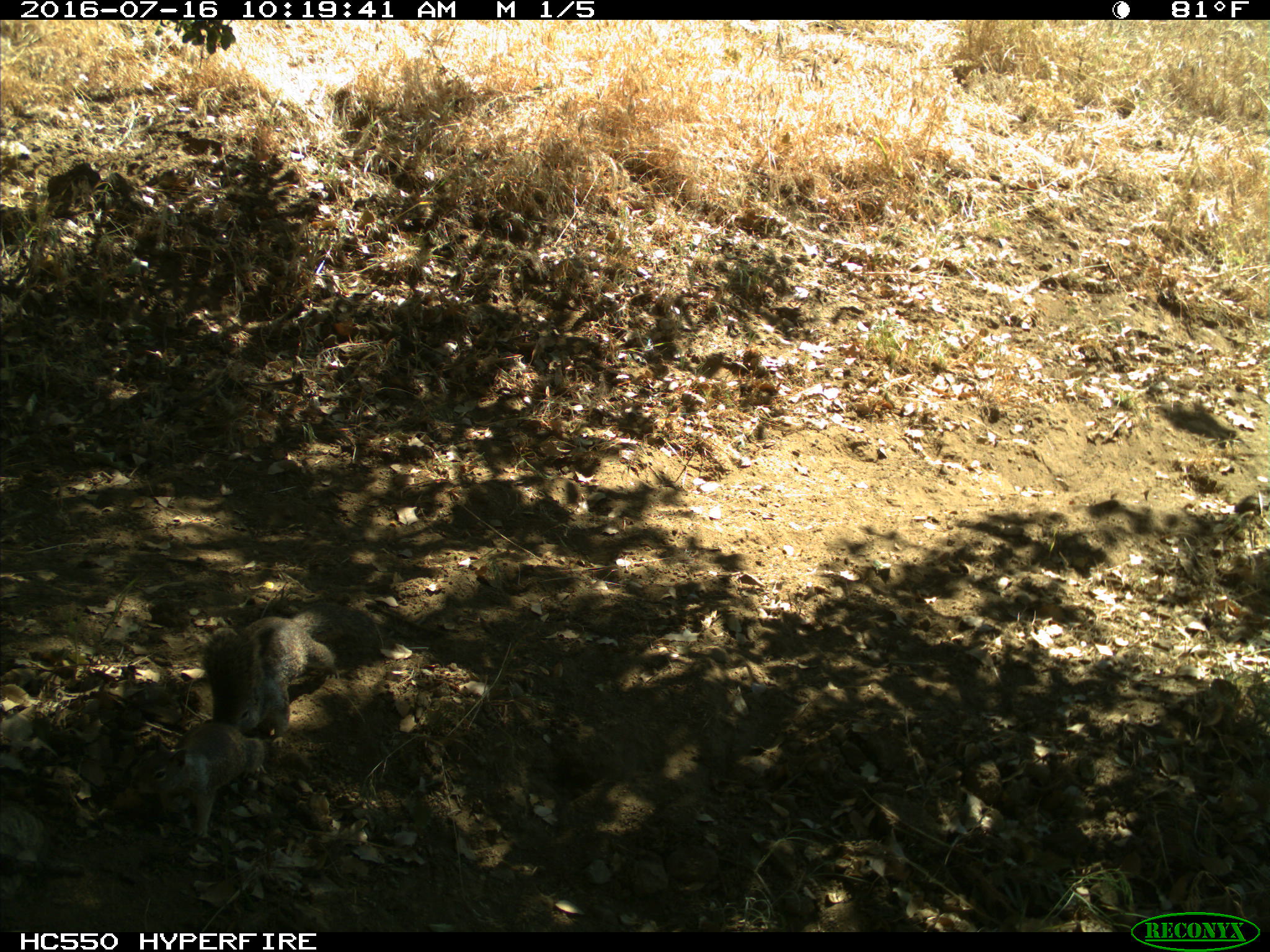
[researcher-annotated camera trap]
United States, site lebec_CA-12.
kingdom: Animalia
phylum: Chordata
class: Mammalia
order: Rodentia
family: Sciuridae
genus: Otospermophilus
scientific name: Otospermophilus beecheyi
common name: california ground squirrel